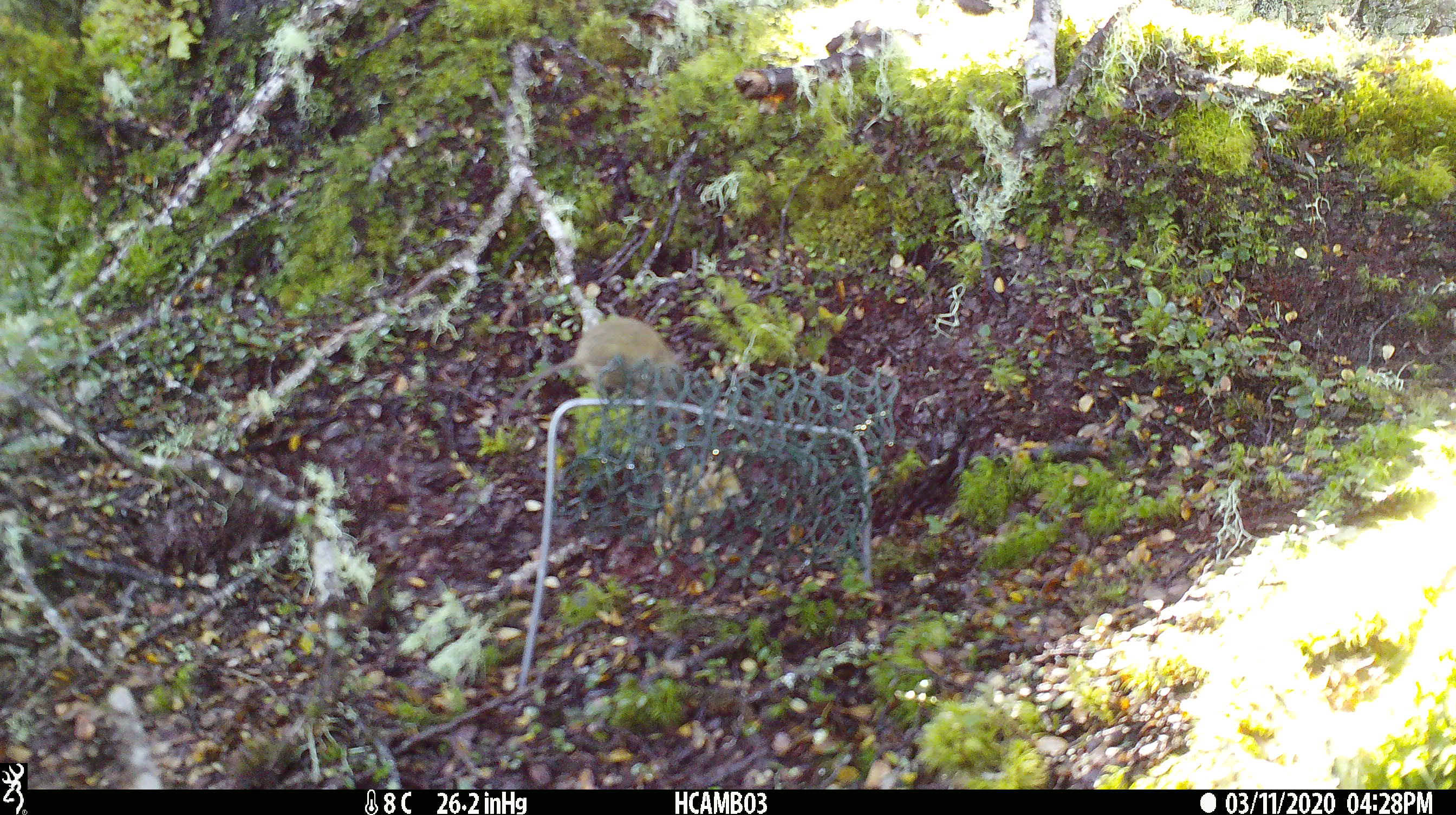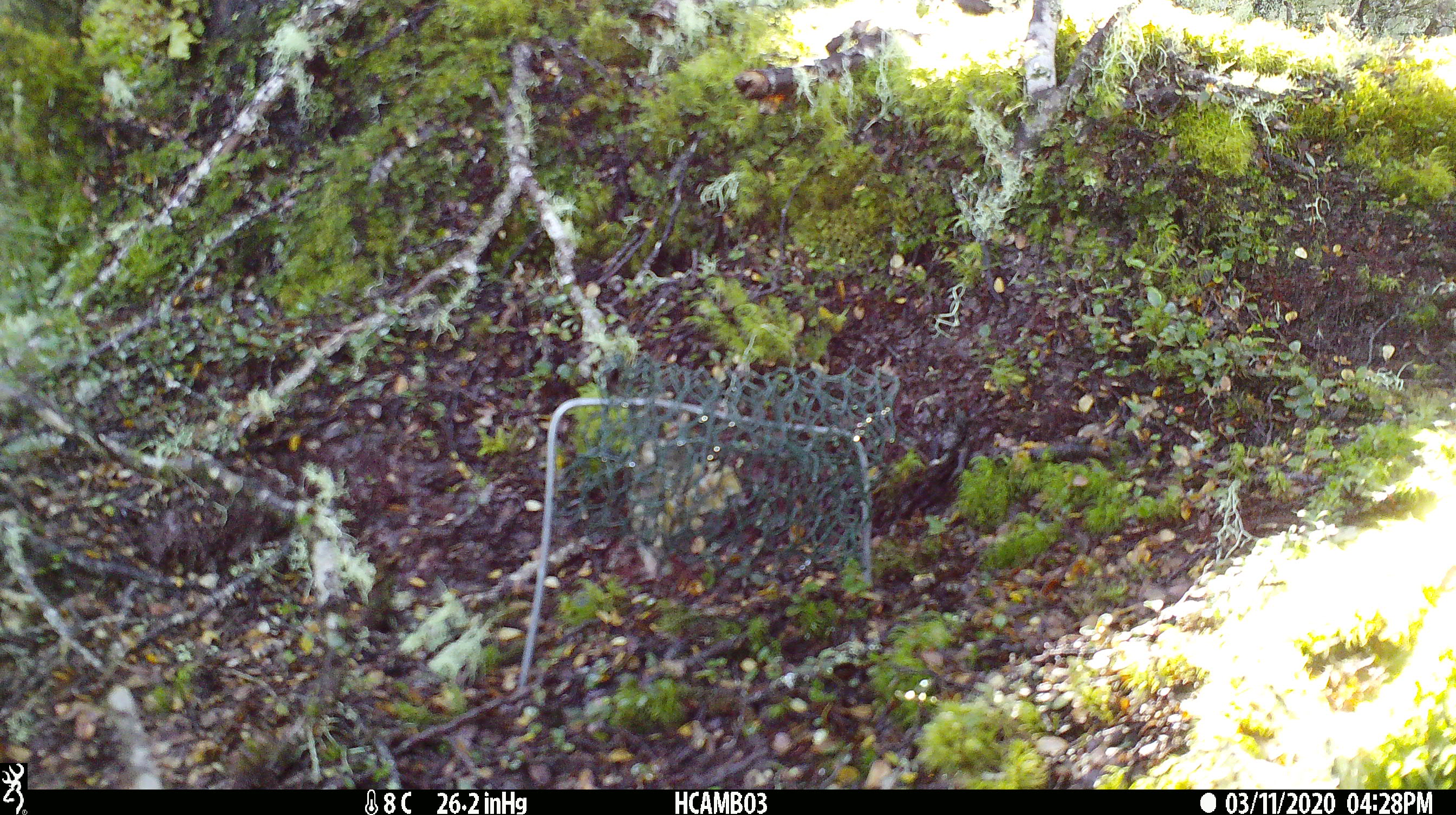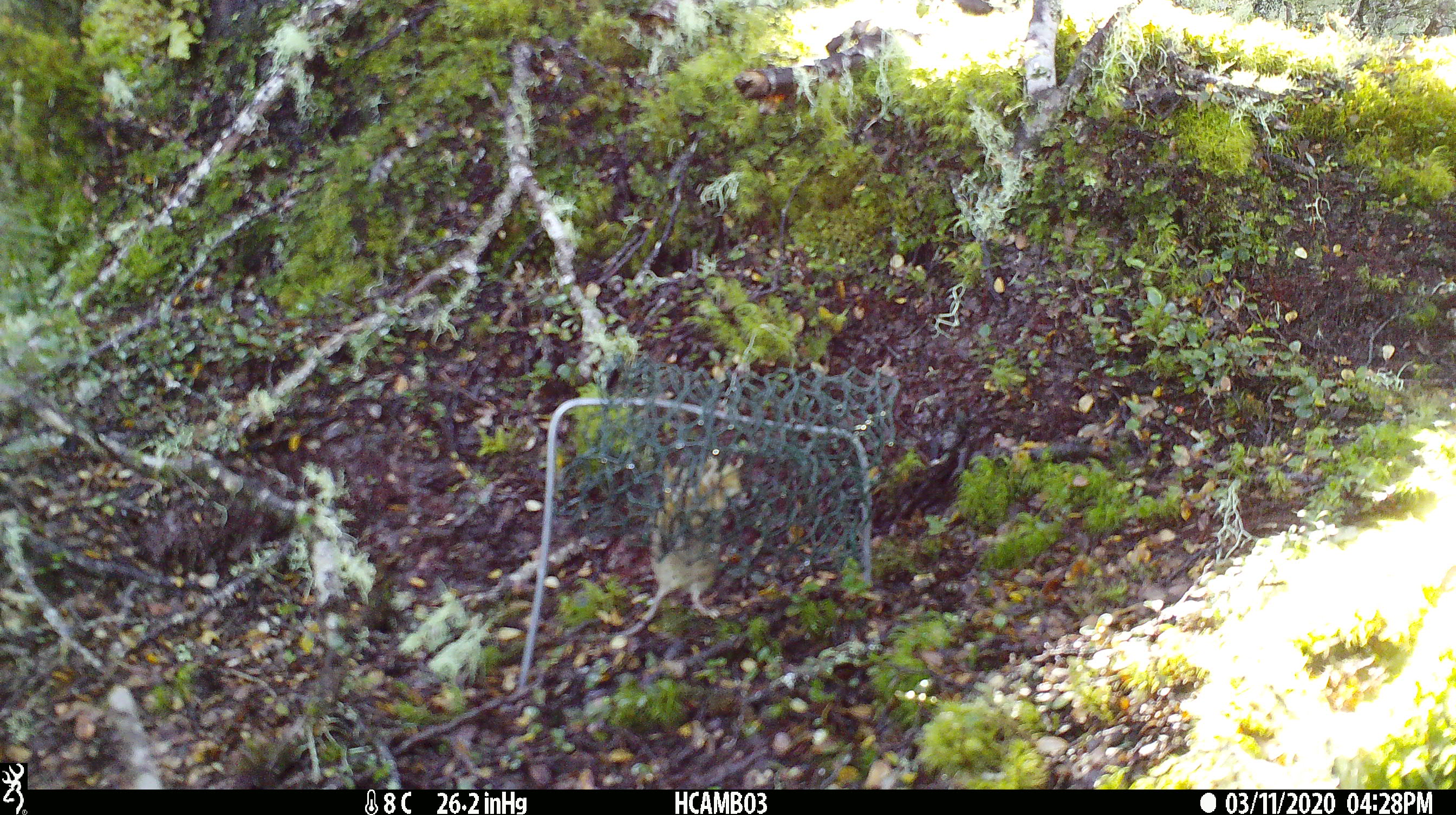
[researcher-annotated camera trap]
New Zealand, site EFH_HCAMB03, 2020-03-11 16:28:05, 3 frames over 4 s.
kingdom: Animalia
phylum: Chordata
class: Mammalia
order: Rodentia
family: Muridae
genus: Mus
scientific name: Mus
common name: mouse